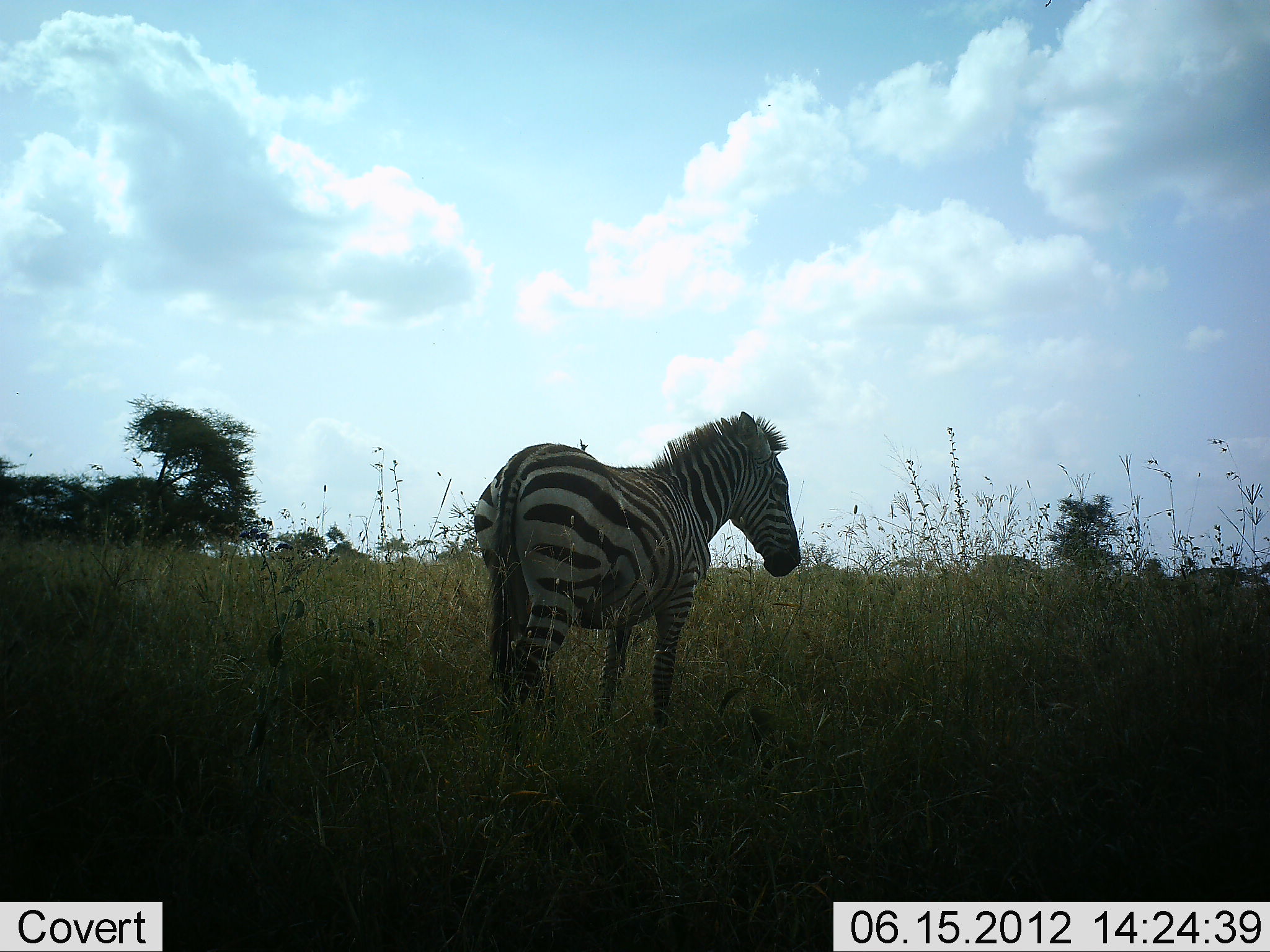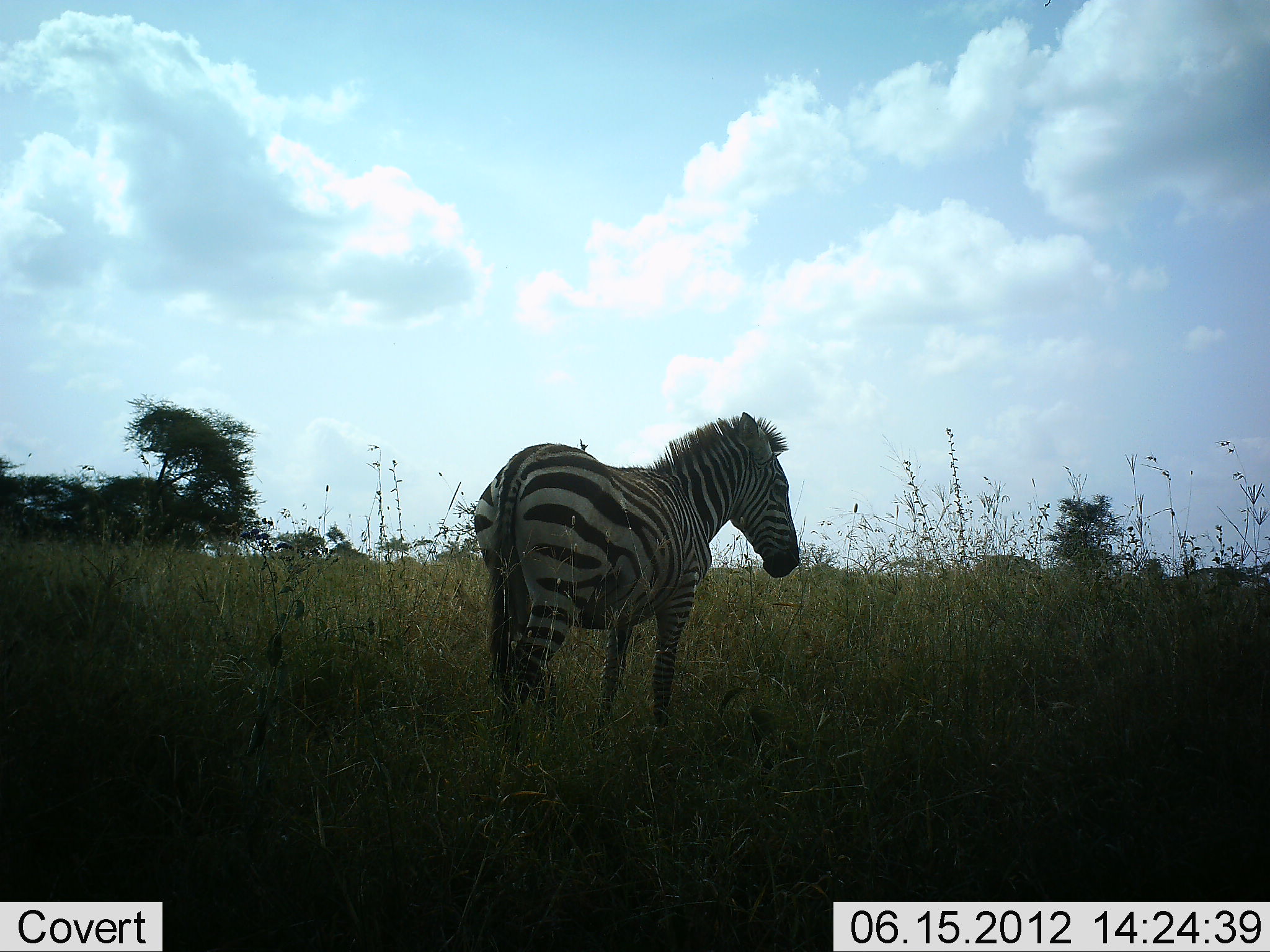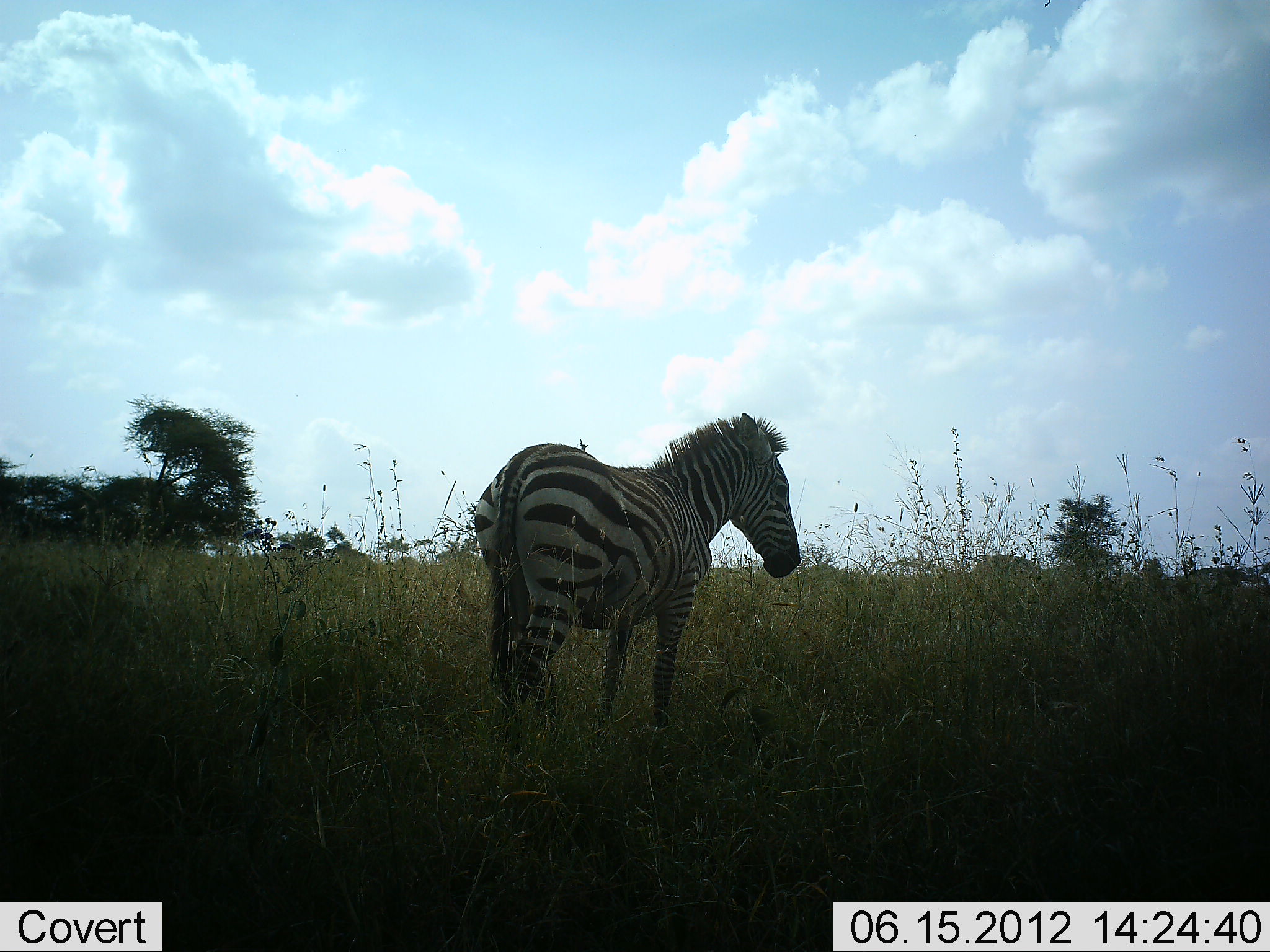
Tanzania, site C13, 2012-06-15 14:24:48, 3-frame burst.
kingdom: Animalia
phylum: Chordata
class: Mammalia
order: Perissodactyla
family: Equidae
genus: Equus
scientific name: Equus quagga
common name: plains zebra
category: zebra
Zebra (plains zebra) (Equus quagga), count 1. Behavior (volunteer vote fractions): standing 90%, resting 0%, moving 10%, interacting 0%. Young present (vote fraction): 0%. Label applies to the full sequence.